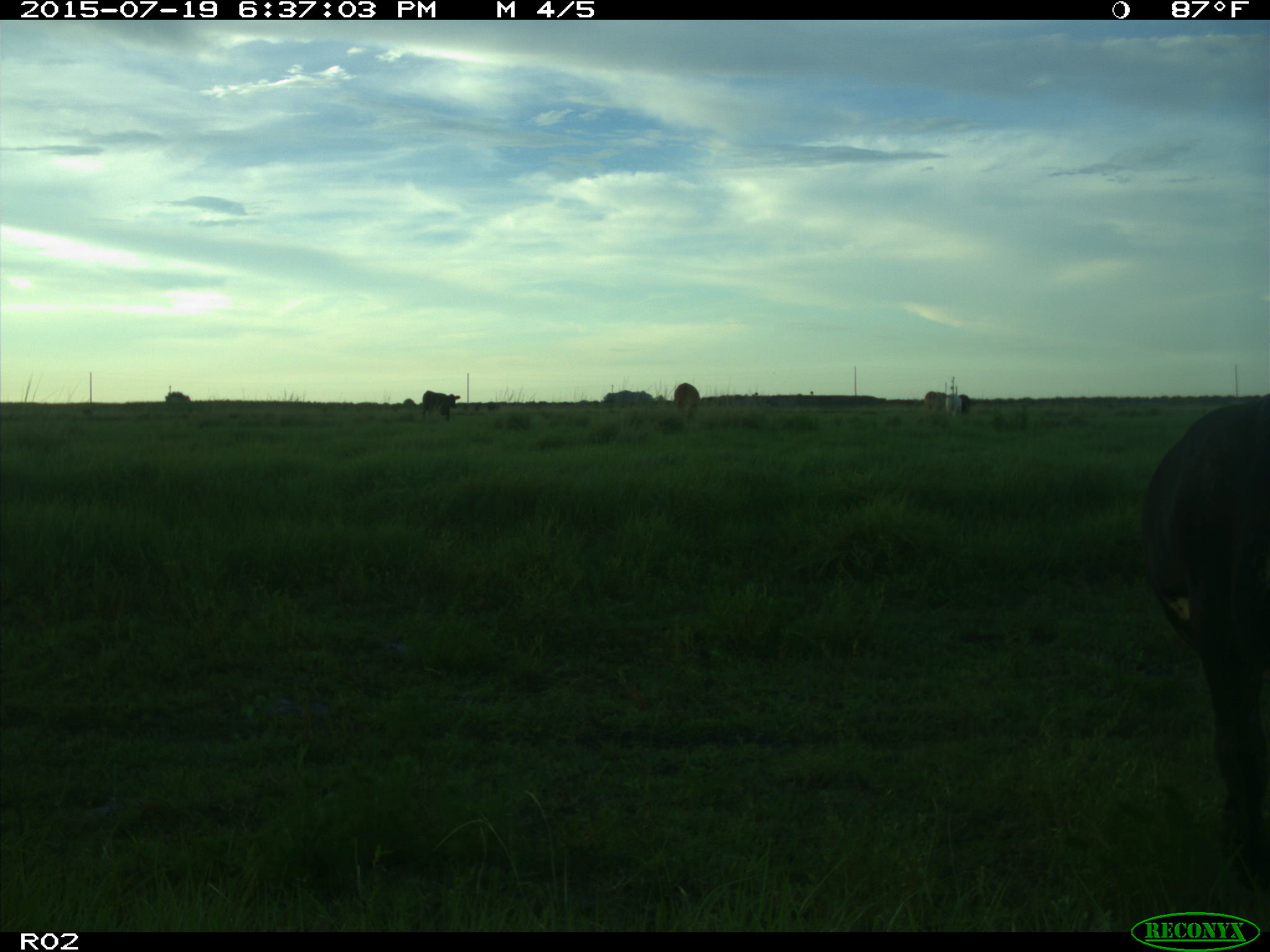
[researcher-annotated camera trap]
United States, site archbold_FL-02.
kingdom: Animalia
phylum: Chordata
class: Mammalia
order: Artiodactyla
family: Bovidae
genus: Bos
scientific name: Bos taurus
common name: domestic cow